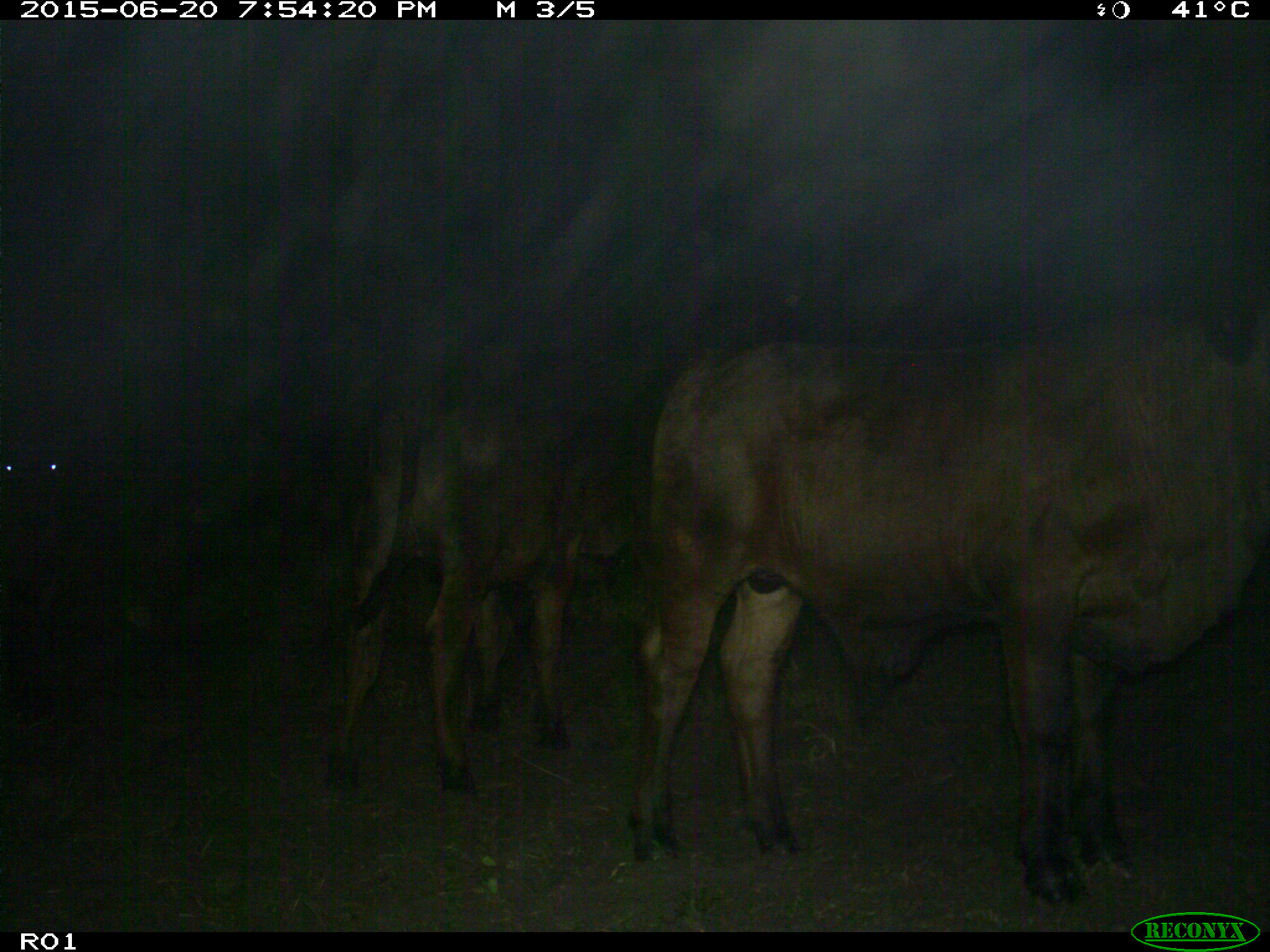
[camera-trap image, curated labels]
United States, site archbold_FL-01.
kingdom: Animalia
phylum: Chordata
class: Mammalia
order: Artiodactyla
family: Bovidae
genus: Bos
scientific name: Bos taurus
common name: domestic cow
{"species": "Bos taurus (domestic cow)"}